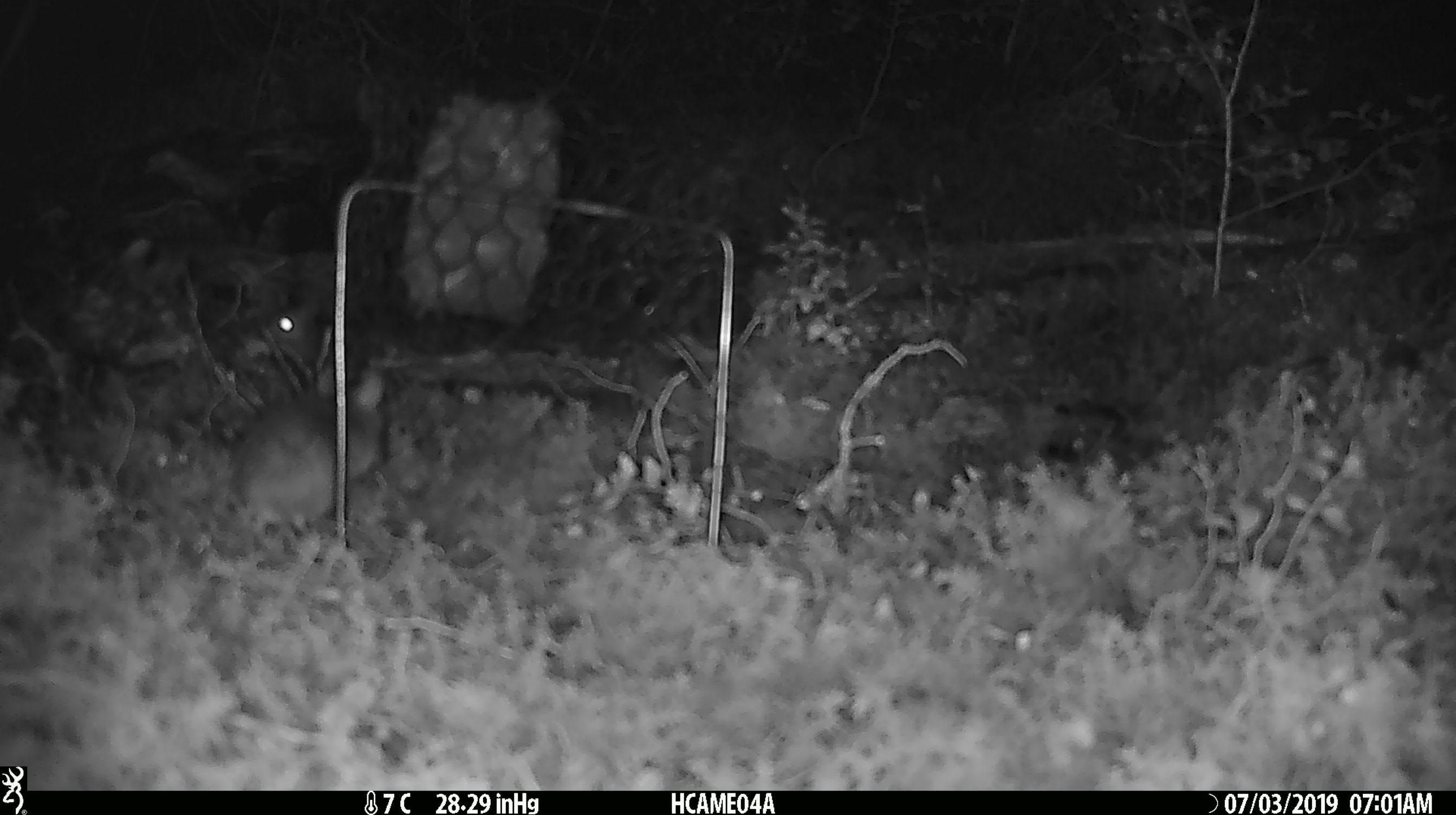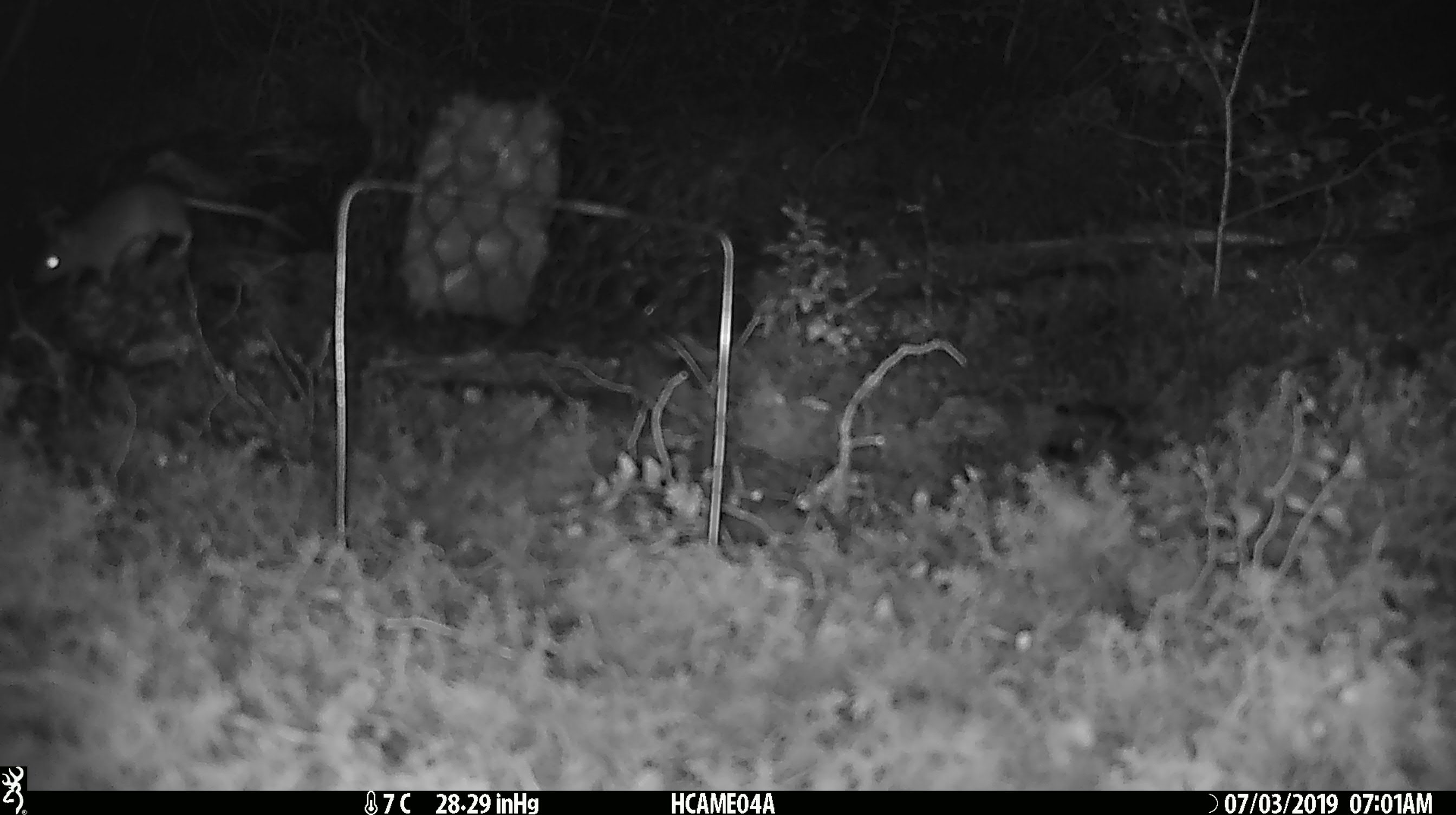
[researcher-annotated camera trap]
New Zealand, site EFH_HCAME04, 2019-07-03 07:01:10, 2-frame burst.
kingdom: Animalia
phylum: Chordata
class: Mammalia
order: Rodentia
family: Muridae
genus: Mus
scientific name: Mus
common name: mouse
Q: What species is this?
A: Mouse (Mus).